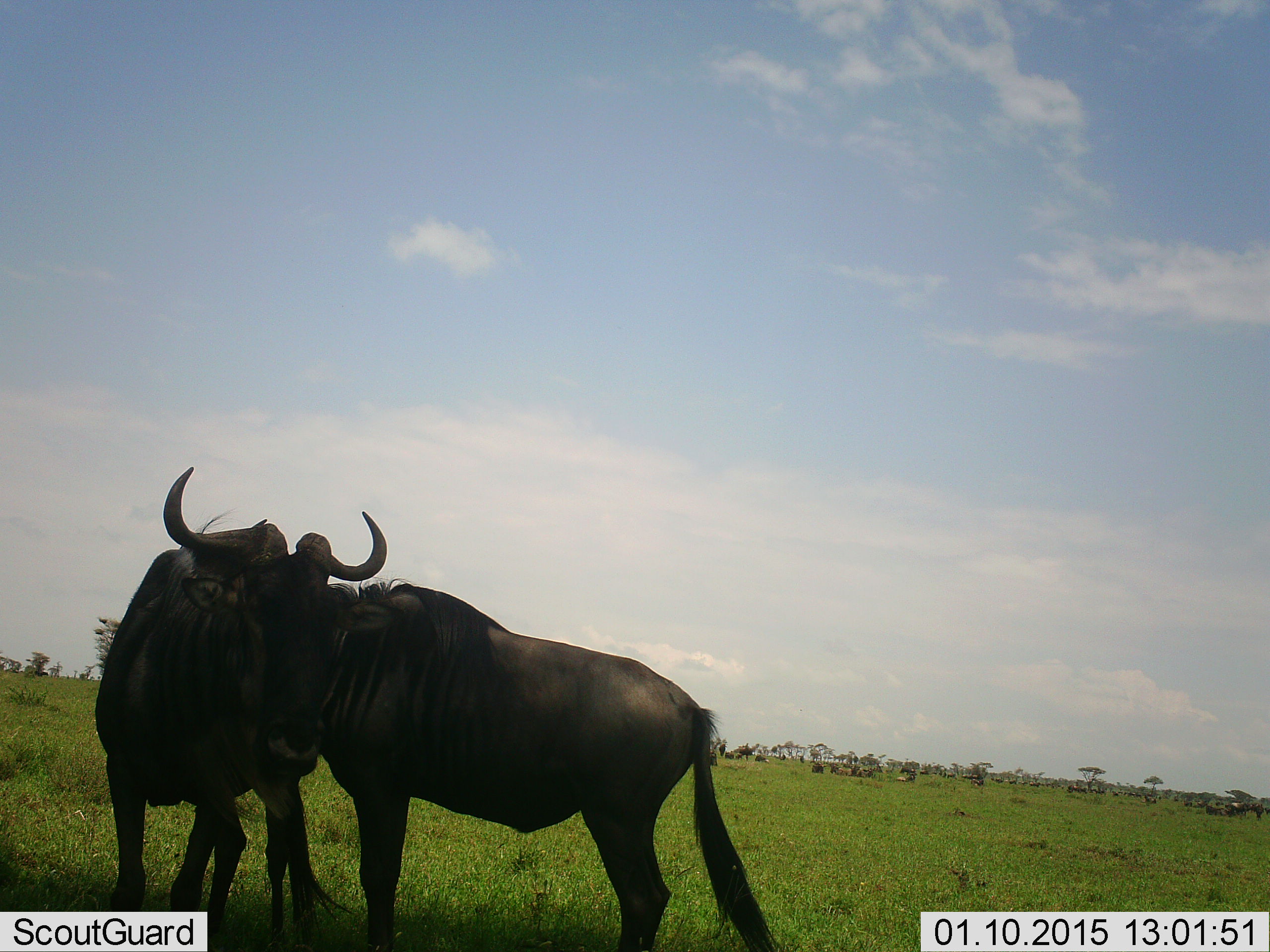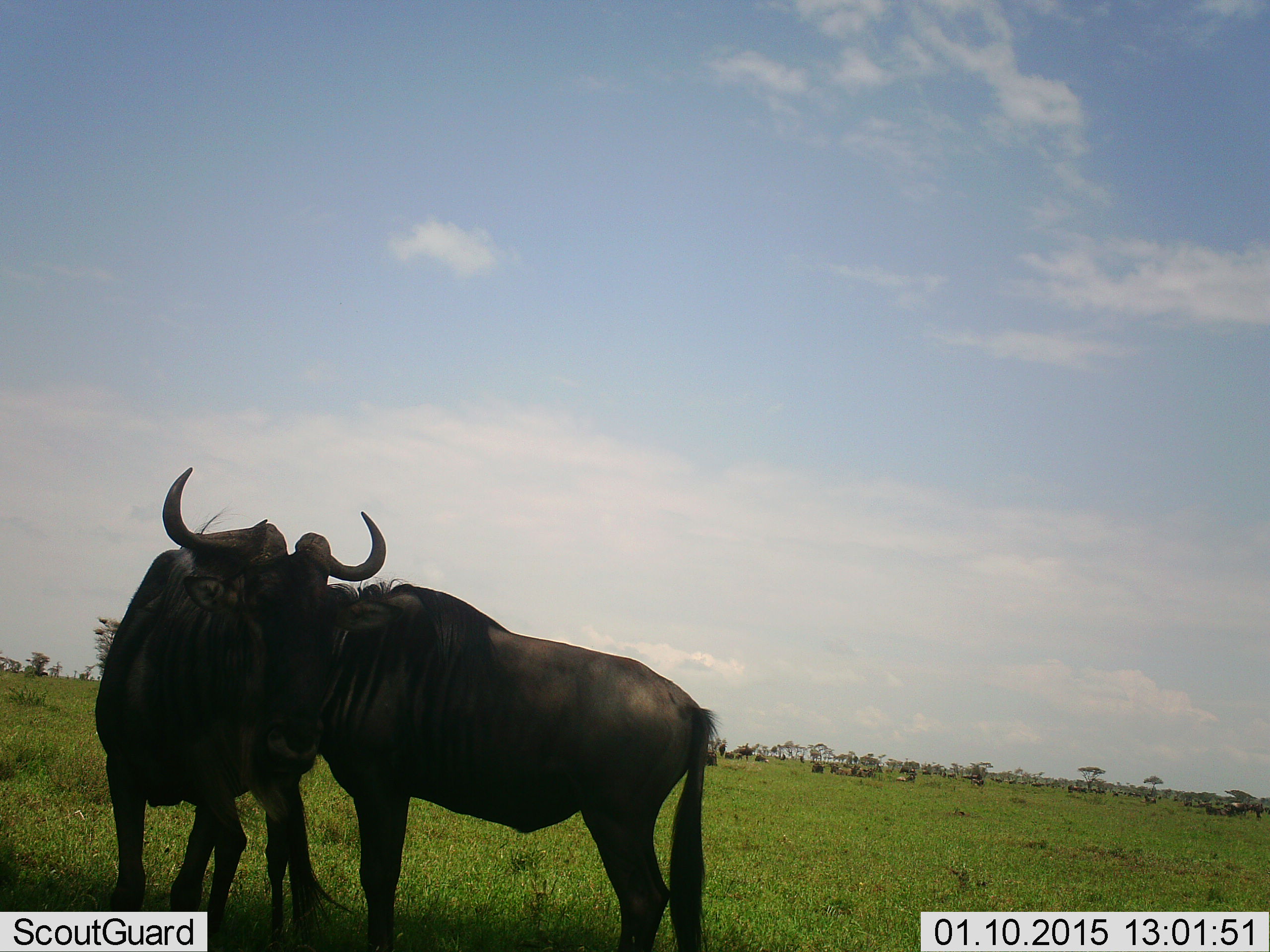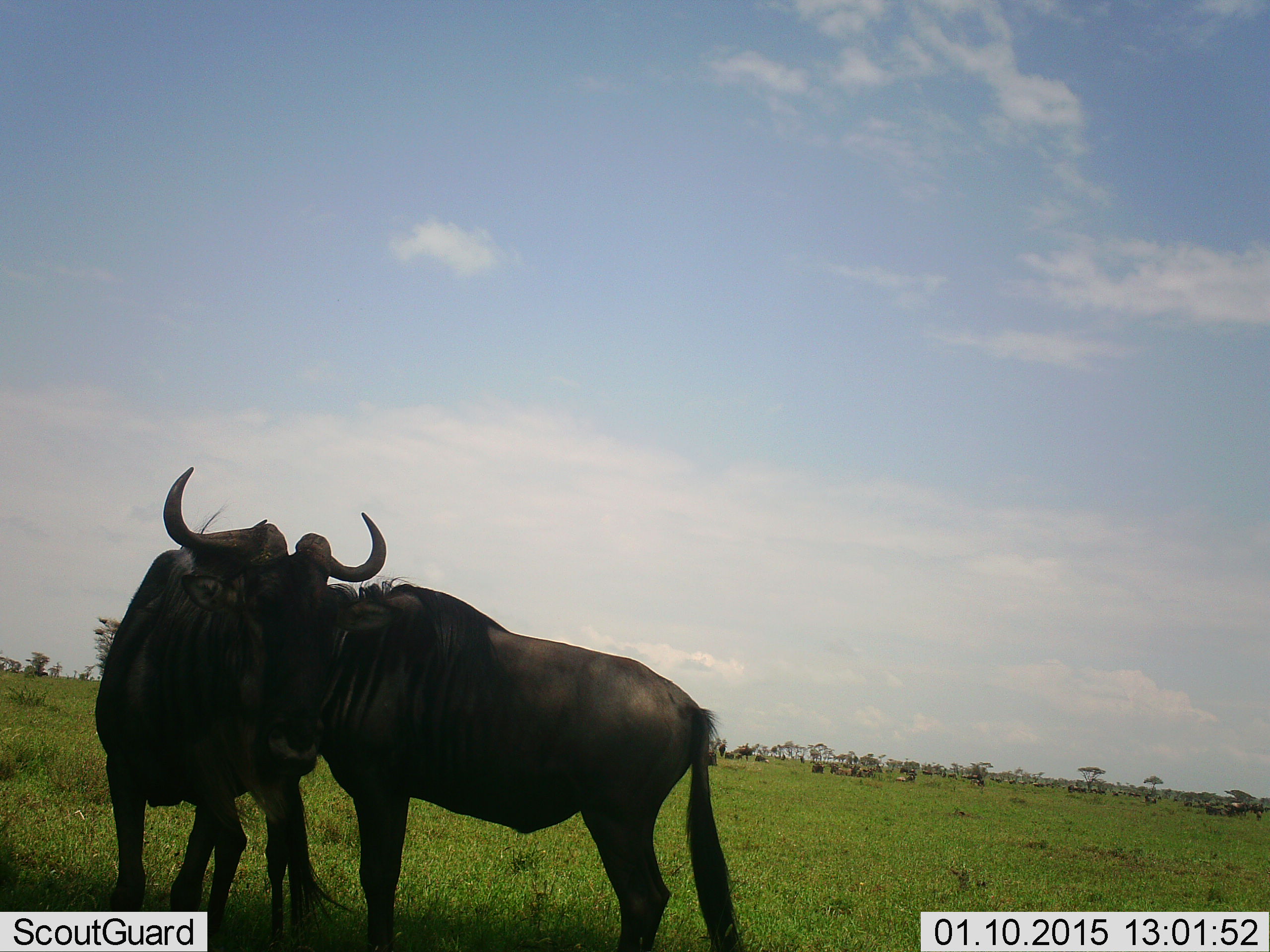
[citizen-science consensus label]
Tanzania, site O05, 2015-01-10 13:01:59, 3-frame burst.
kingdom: Animalia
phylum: Chordata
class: Mammalia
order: Artiodactyla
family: Bovidae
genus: Connochaetes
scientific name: Connochaetes taurinus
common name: blue wildebeest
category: wildebeest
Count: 2.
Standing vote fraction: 60%.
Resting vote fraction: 0%.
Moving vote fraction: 10%.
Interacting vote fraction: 60%.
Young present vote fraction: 0%.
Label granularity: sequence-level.